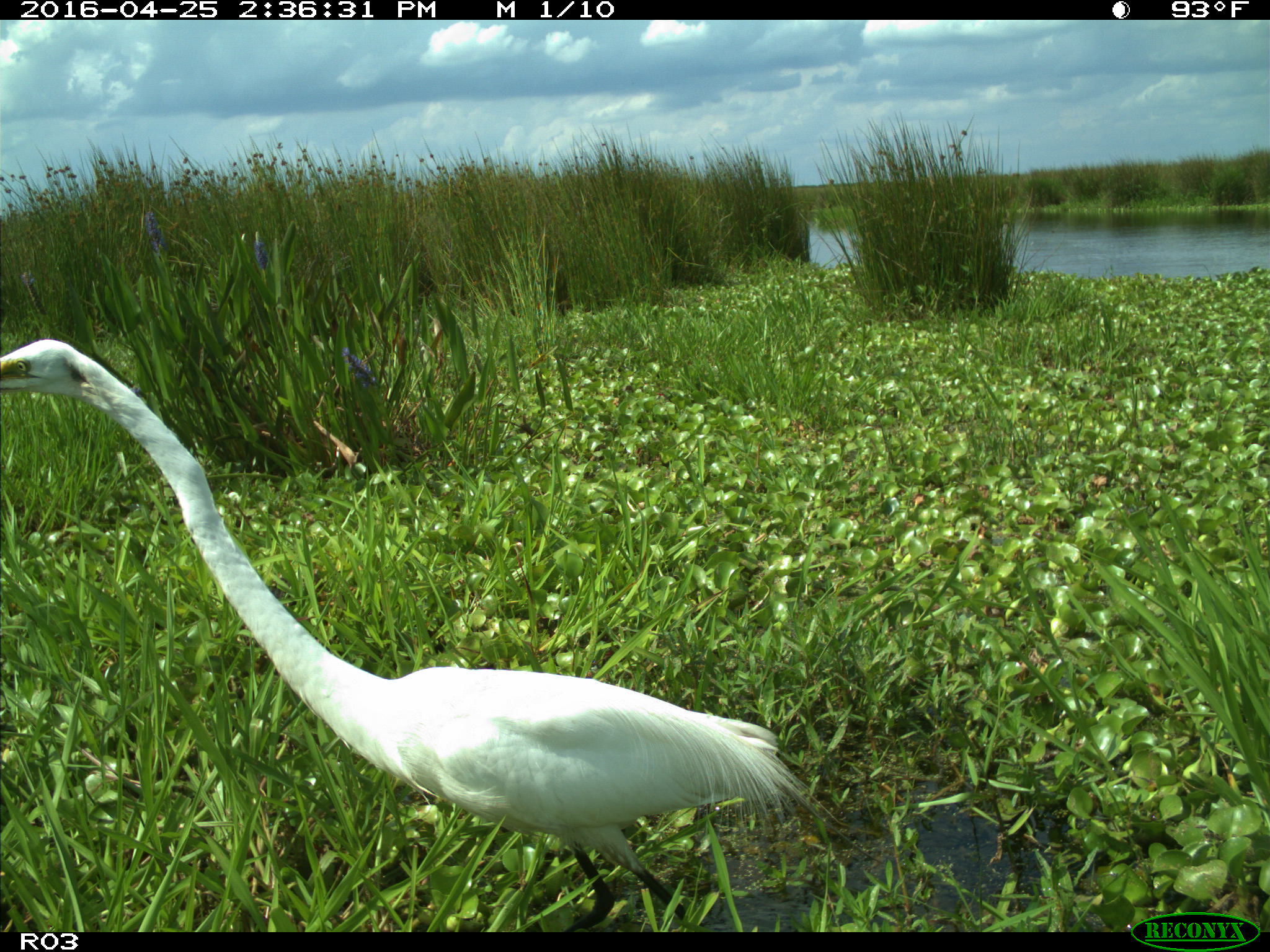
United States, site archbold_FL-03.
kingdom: Animalia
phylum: Chordata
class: Aves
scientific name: Aves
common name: birds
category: unidentified bird